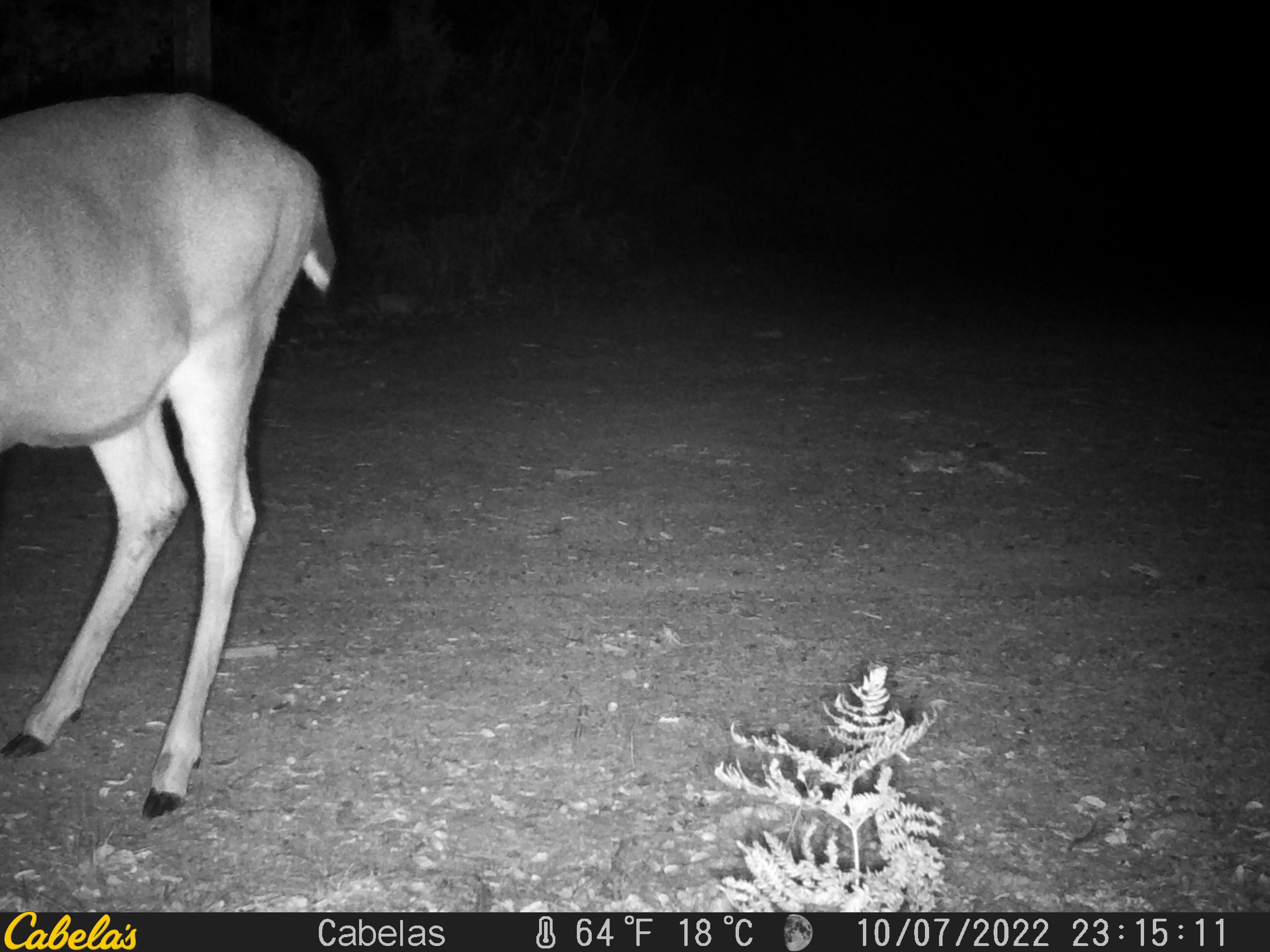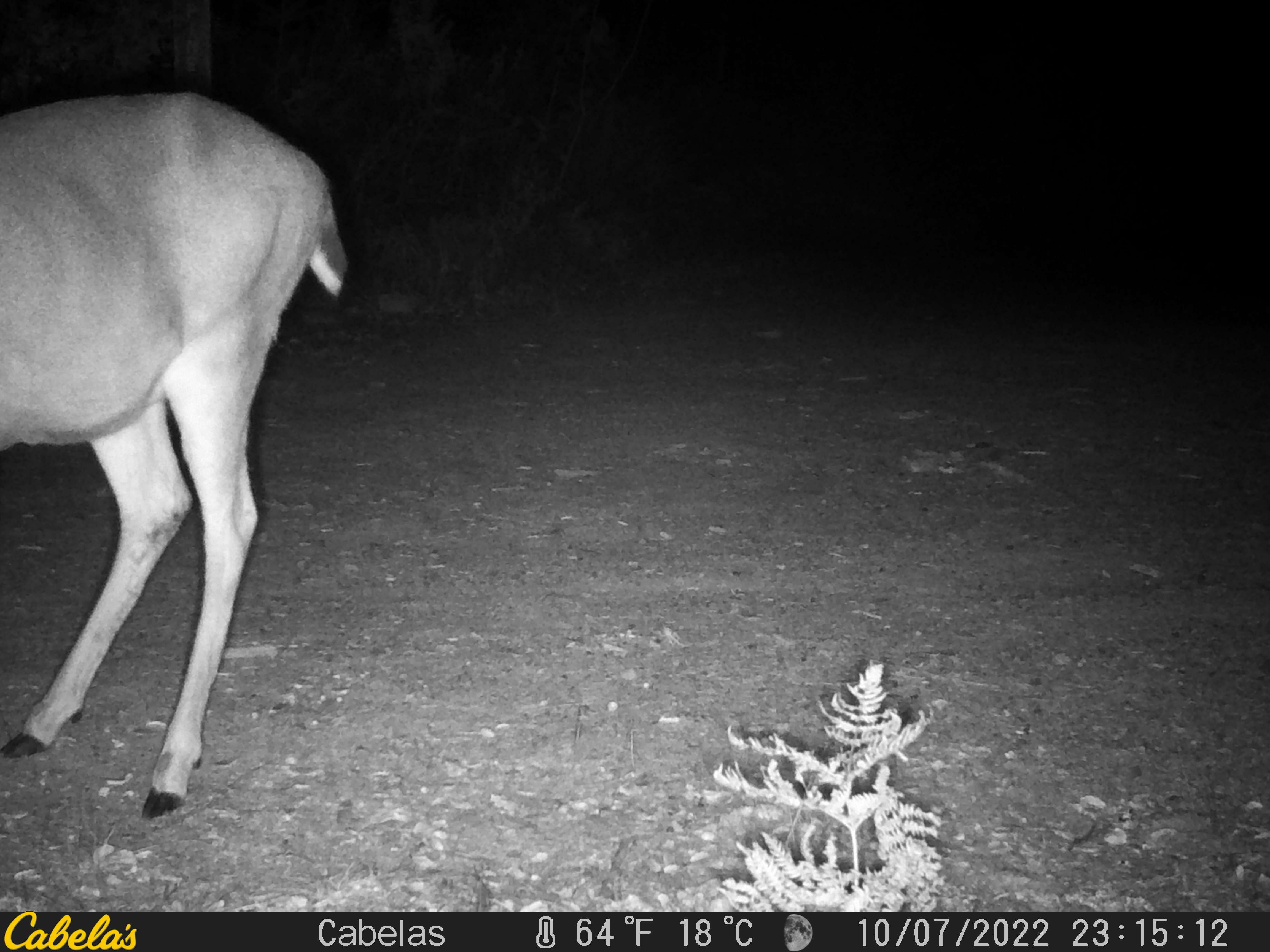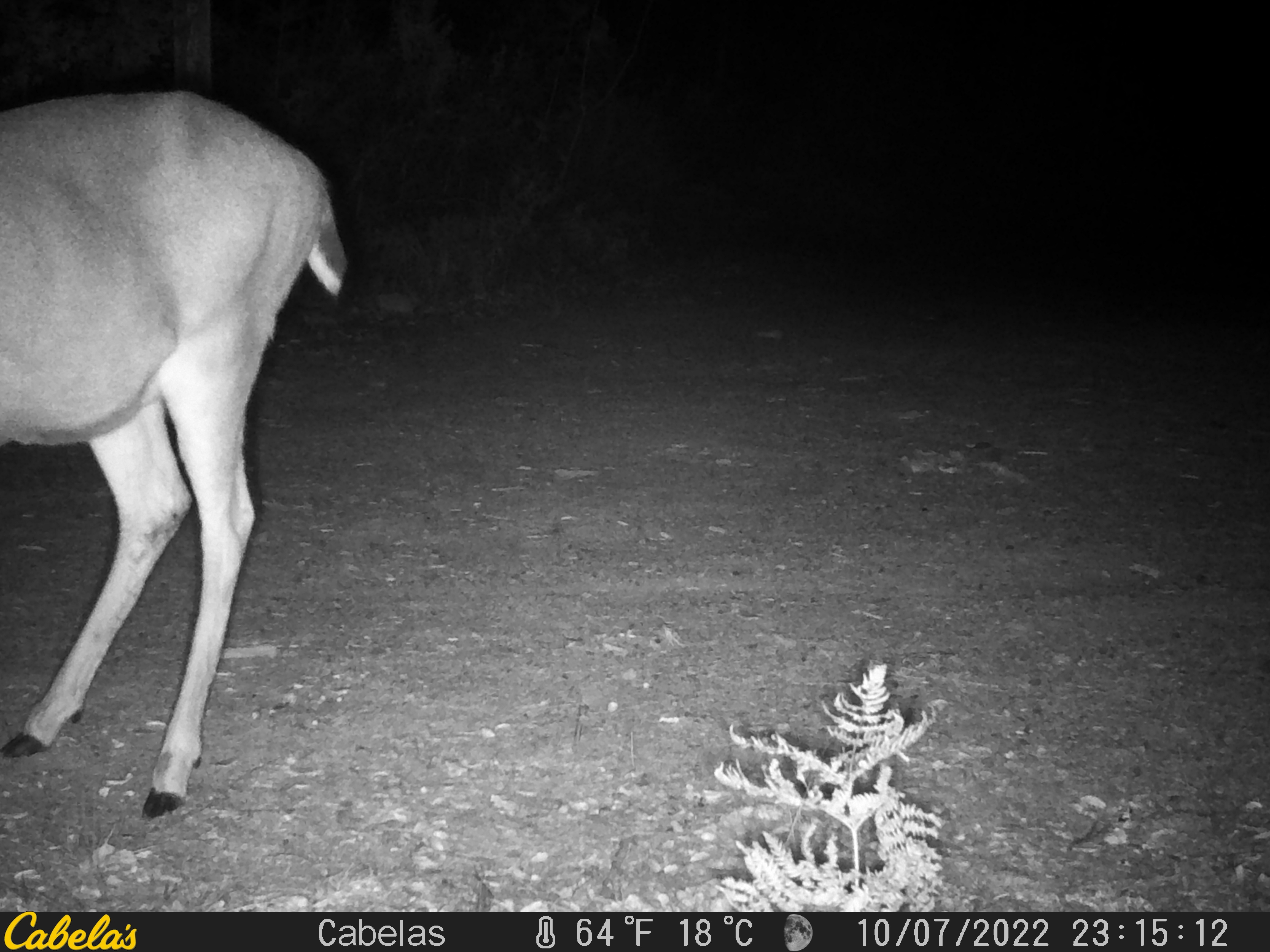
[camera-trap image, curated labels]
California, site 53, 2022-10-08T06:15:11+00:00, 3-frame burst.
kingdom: Animalia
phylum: Chordata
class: Mammalia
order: Artiodactyla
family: Cervidae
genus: Odocoileus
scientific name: Odocoileus hemionus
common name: mule deer